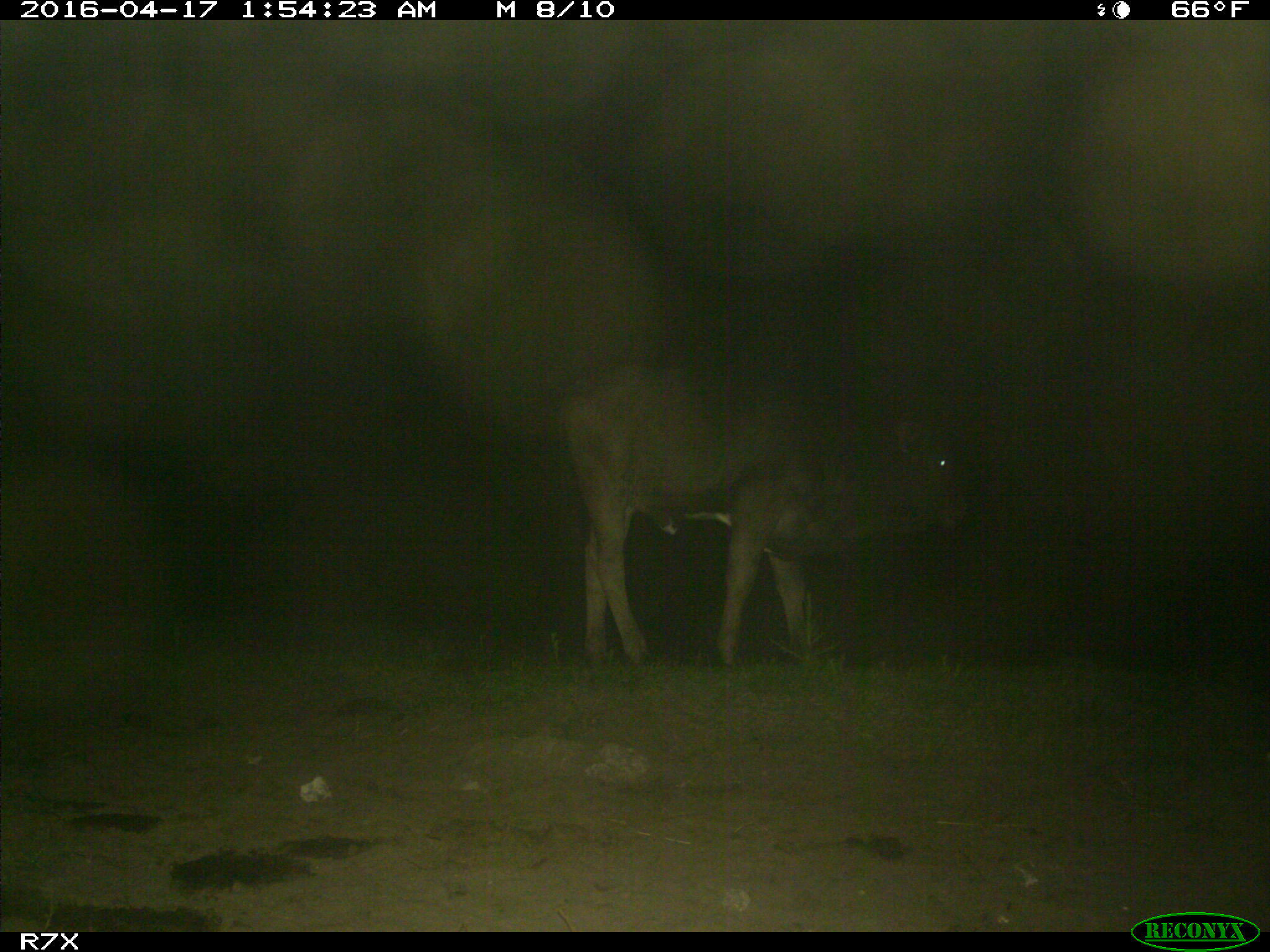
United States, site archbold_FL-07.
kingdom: Animalia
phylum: Chordata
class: Mammalia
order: Artiodactyla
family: Bovidae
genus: Bos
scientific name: Bos taurus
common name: domestic cow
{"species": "Bos taurus (domestic cow)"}